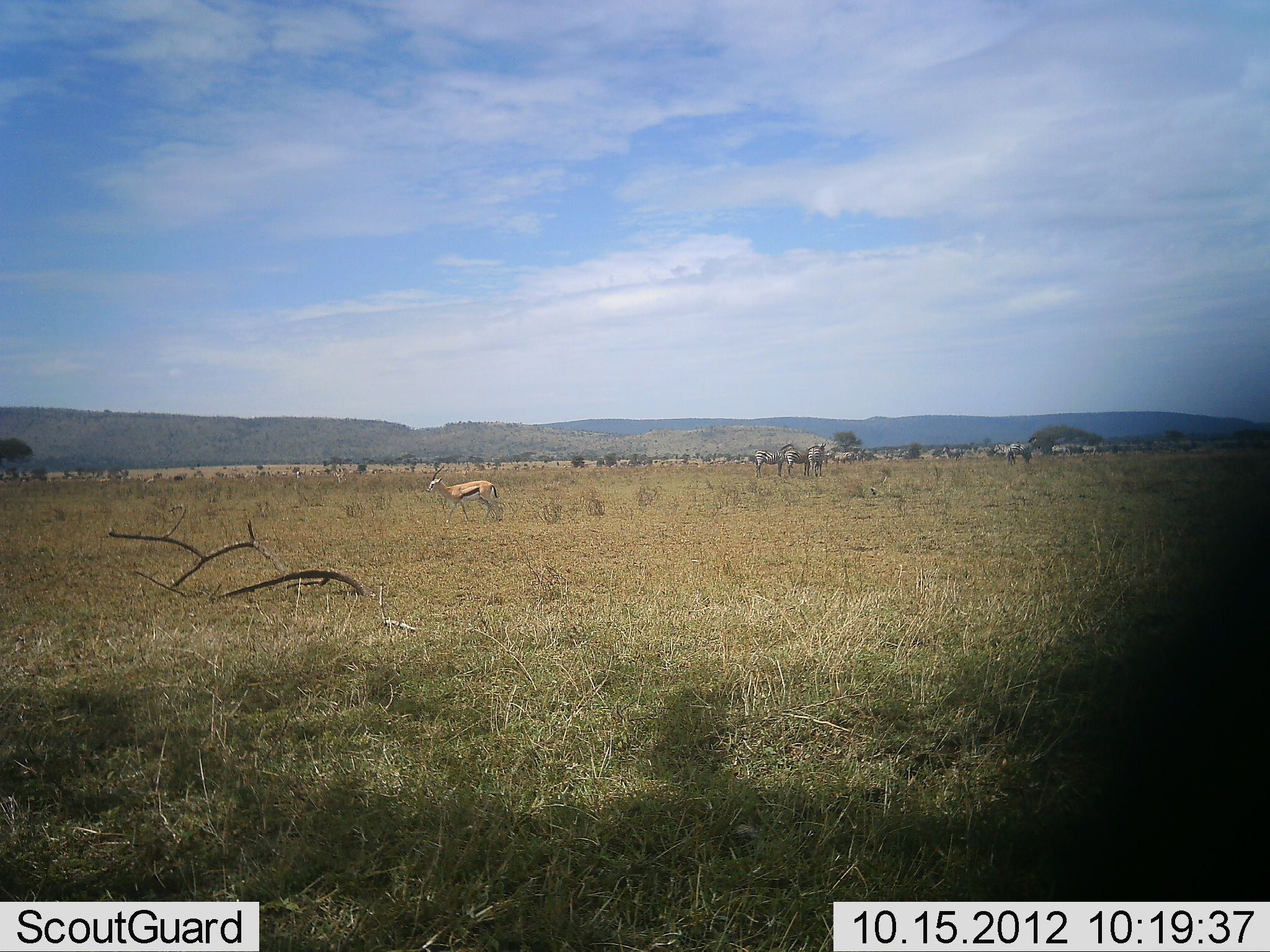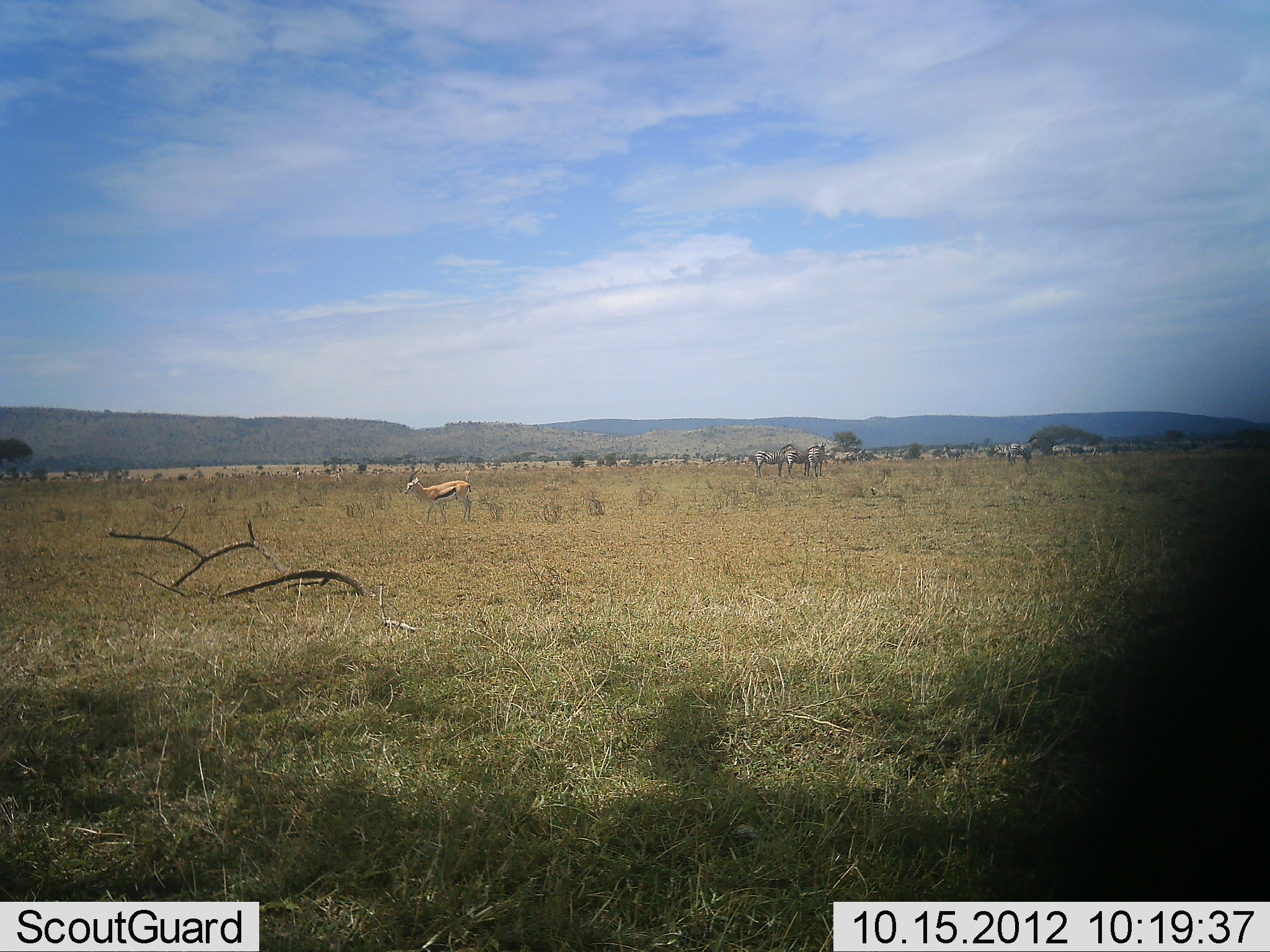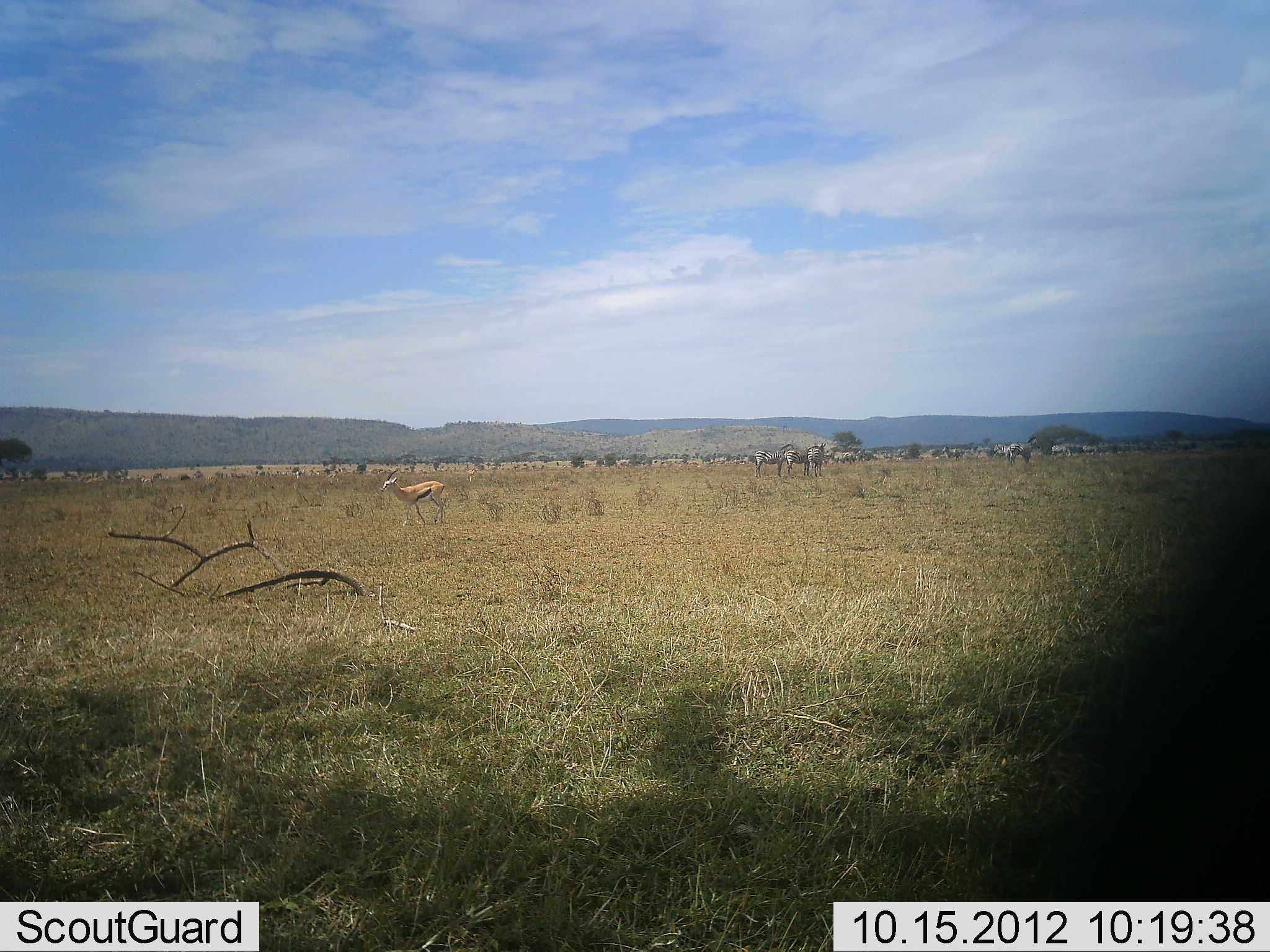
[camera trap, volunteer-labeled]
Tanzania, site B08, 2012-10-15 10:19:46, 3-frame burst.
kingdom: Animalia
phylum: Chordata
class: Mammalia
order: Artiodactyla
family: Bovidae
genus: Eudorcas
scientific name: Eudorcas thomsonii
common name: thomson's gazelle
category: gazellethomsons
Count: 1.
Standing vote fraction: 15%.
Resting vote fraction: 0%.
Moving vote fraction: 95%.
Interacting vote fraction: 0%.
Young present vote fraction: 0%.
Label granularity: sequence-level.